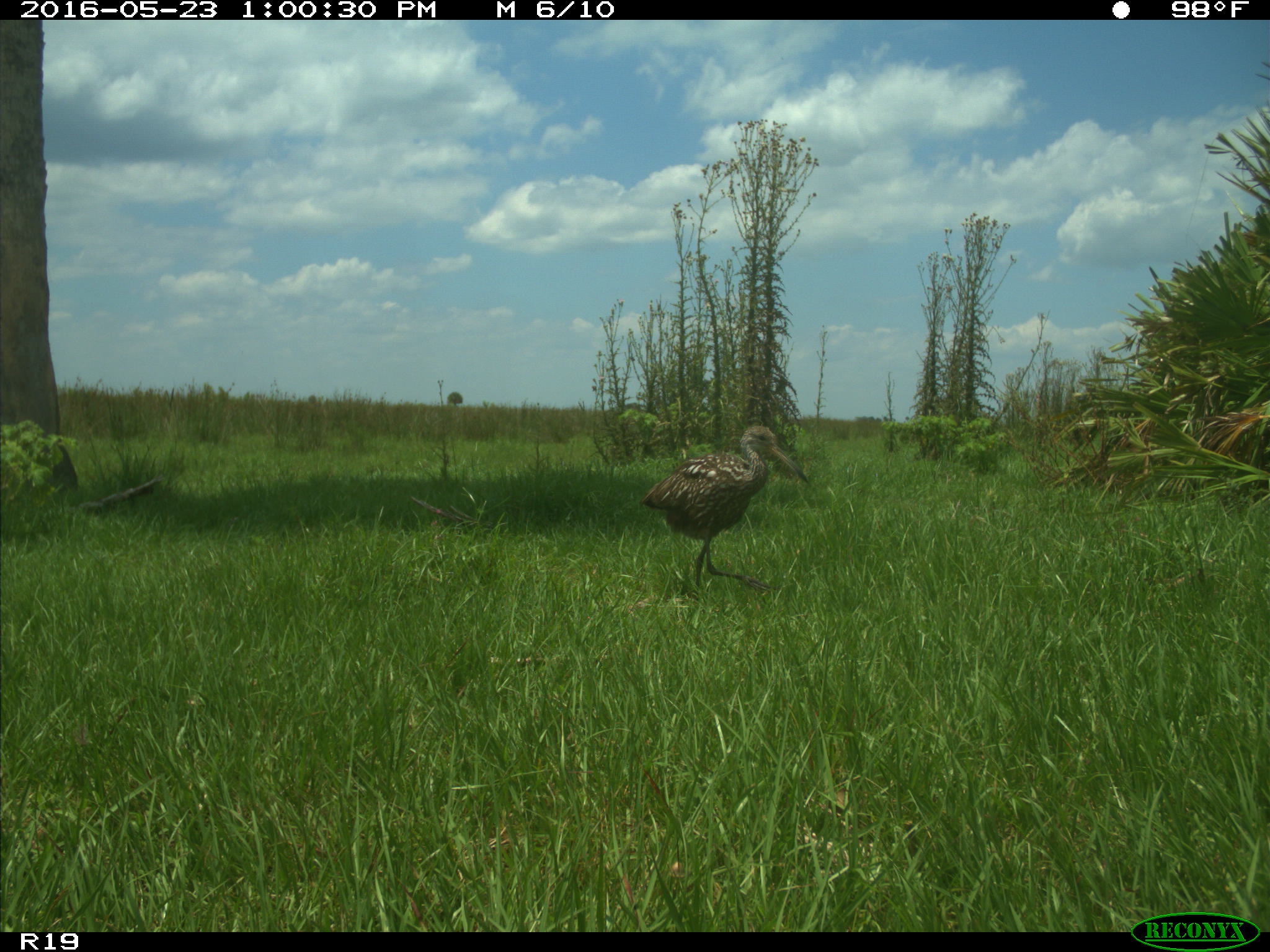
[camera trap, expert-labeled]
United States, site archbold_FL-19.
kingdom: Animalia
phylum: Chordata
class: Aves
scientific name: Aves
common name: birds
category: unidentified bird